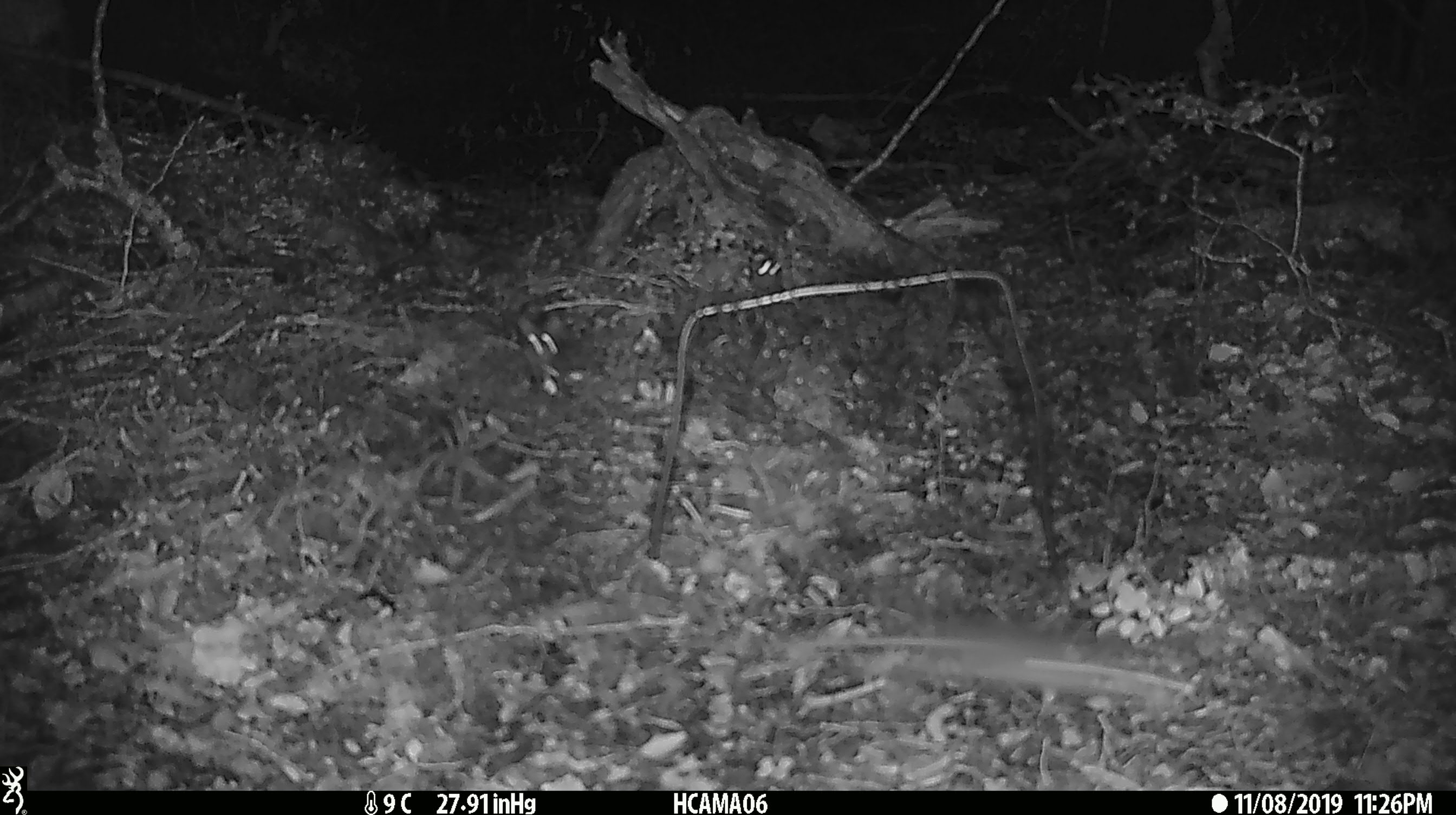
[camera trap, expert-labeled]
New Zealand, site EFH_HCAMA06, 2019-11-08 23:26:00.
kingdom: Animalia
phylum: Chordata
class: Mammalia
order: Rodentia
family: Muridae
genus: Mus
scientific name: Mus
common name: mouse